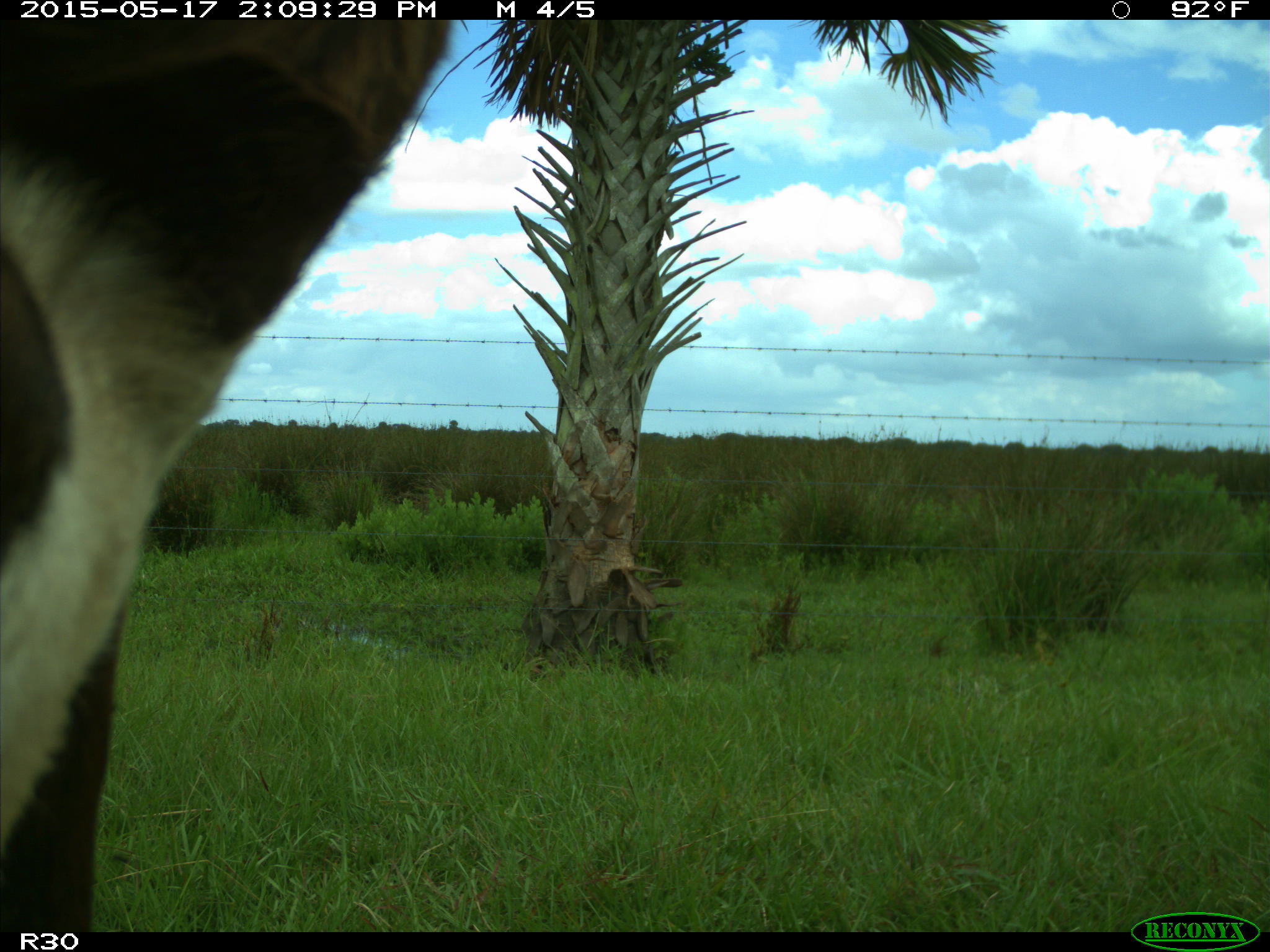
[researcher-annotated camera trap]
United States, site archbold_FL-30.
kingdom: Animalia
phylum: Chordata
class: Mammalia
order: Artiodactyla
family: Bovidae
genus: Bos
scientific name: Bos taurus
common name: domestic cow